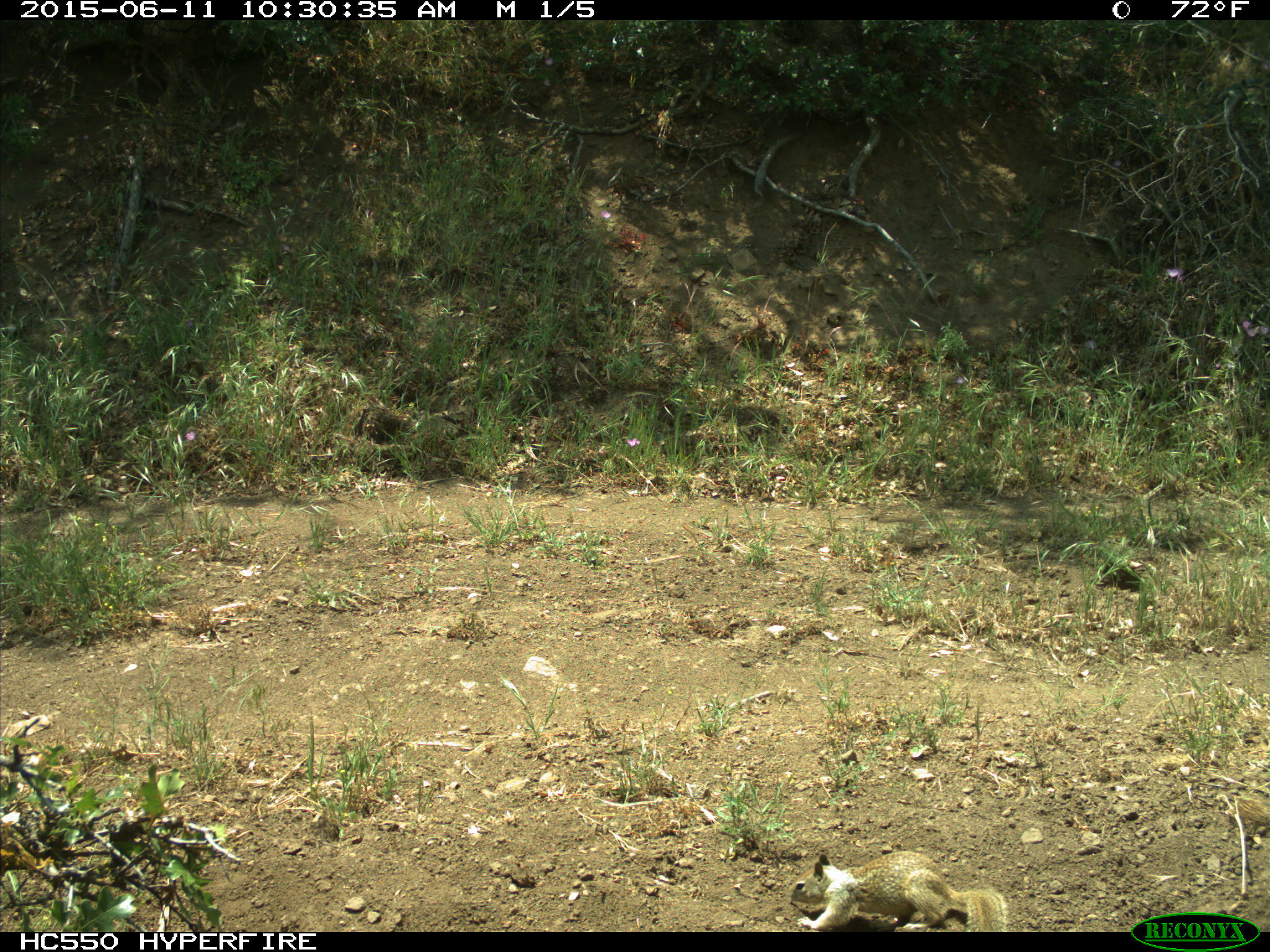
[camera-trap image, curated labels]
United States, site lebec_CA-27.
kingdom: Animalia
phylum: Chordata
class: Mammalia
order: Rodentia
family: Sciuridae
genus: Otospermophilus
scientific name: Otospermophilus beecheyi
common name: california ground squirrel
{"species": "Otospermophilus beecheyi (california ground squirrel)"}